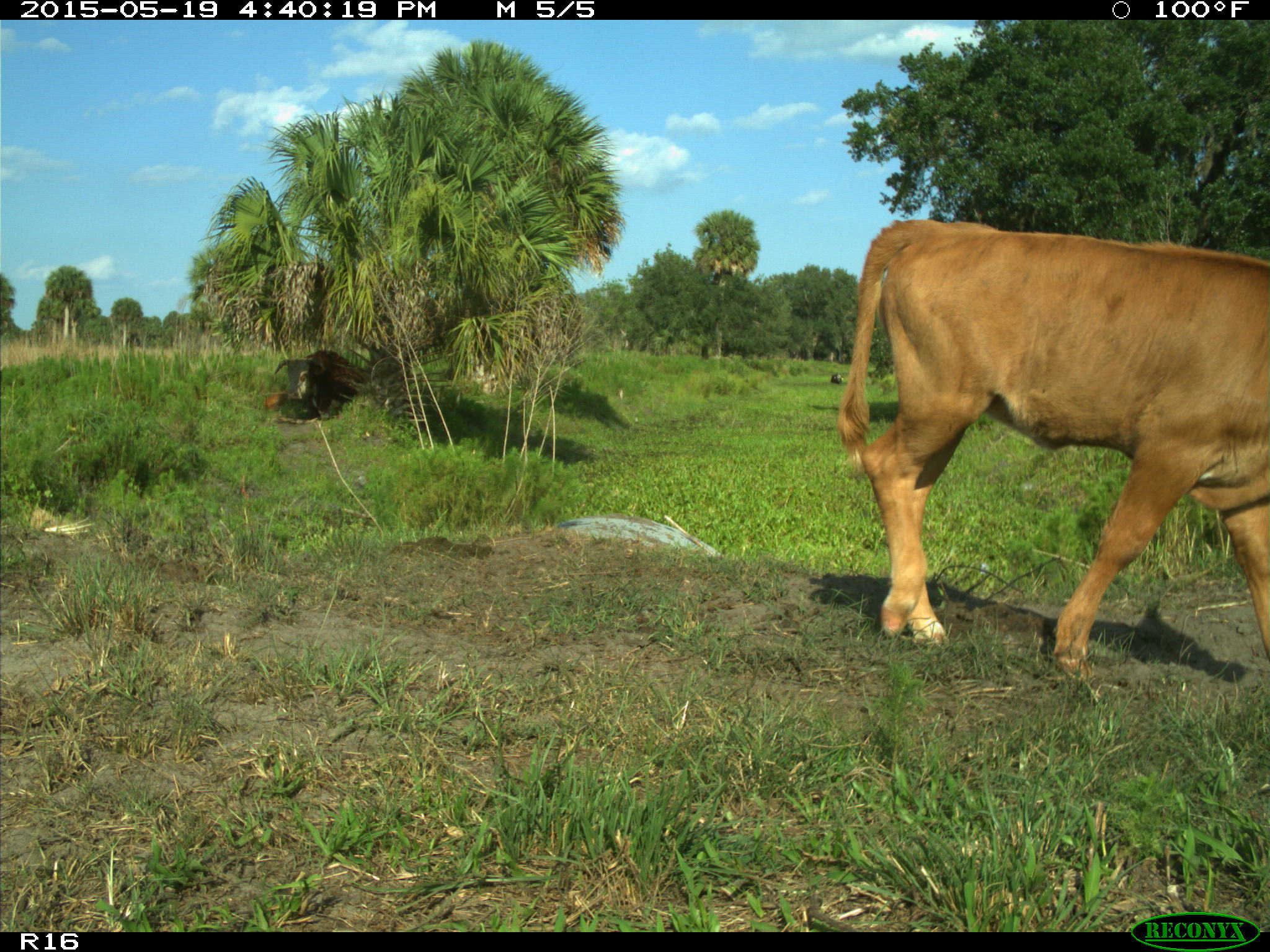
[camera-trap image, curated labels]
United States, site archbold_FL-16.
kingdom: Animalia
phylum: Chordata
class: Mammalia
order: Artiodactyla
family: Bovidae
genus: Bos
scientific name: Bos taurus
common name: domestic cow